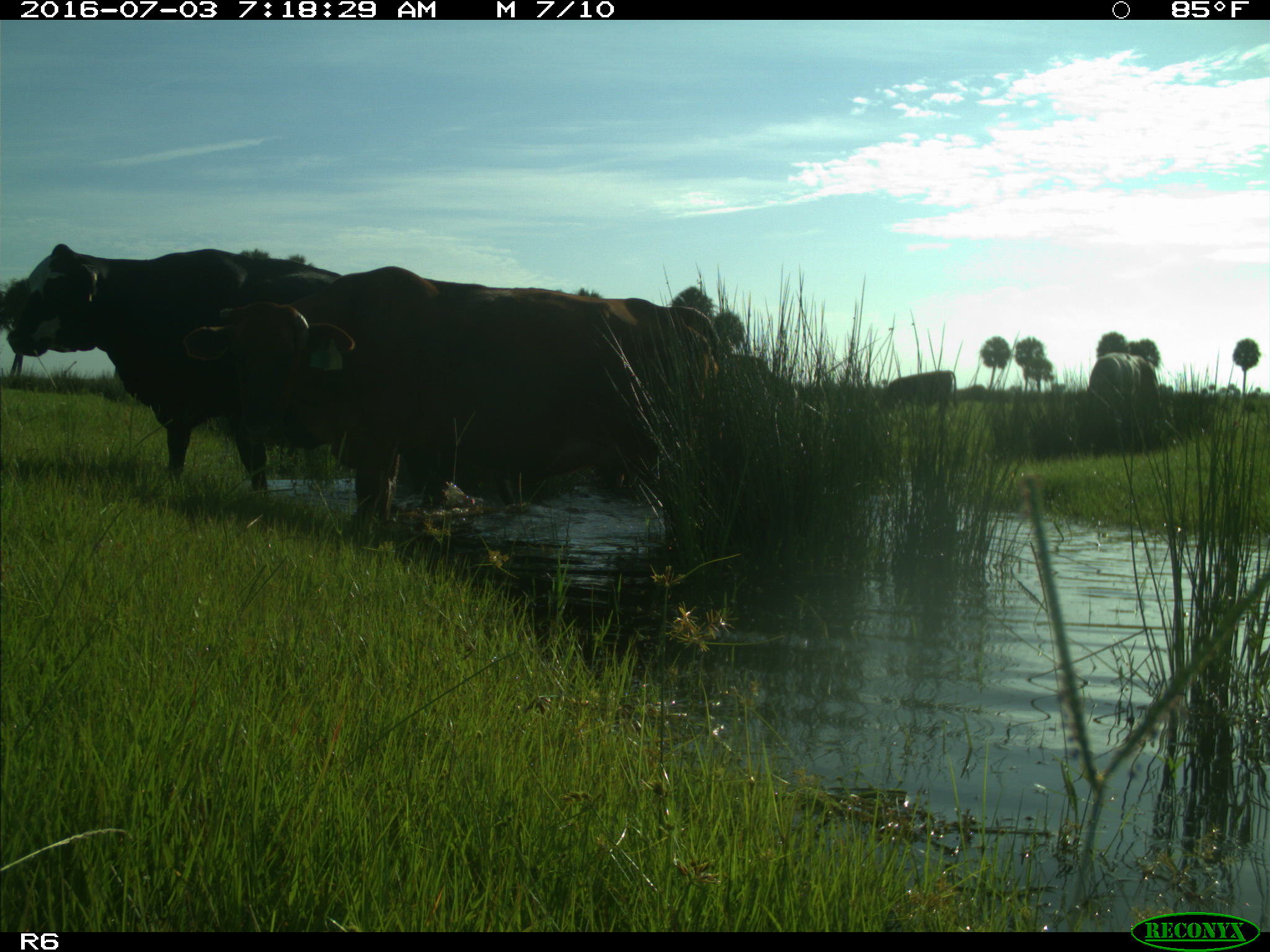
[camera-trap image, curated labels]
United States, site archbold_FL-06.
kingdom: Animalia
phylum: Chordata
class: Mammalia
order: Artiodactyla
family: Bovidae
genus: Bos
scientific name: Bos taurus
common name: domestic cow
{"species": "Bos taurus (domestic cow)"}